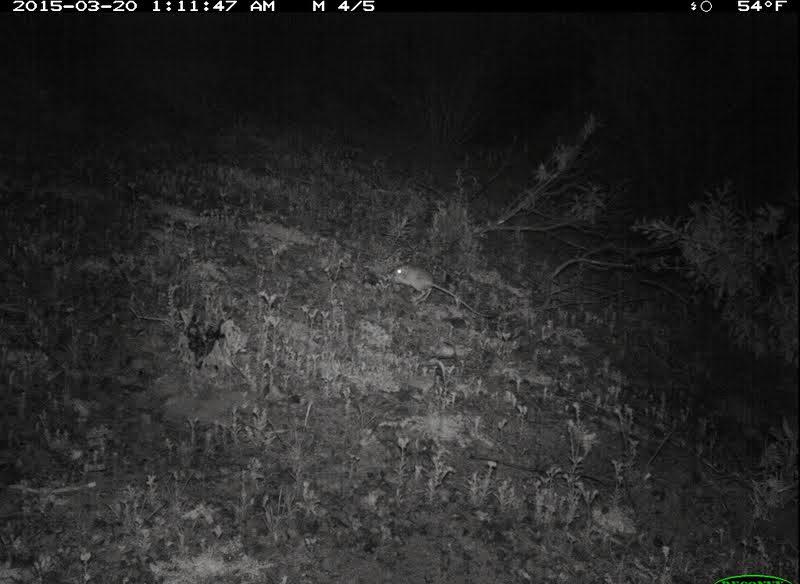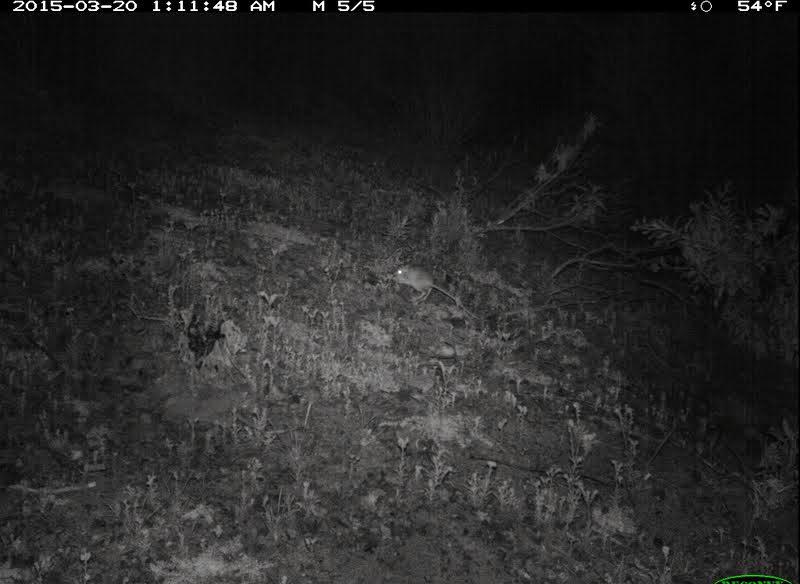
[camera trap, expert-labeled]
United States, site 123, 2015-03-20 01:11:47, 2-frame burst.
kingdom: Animalia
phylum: Chordata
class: Mammalia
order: Rodentia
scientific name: Rodentia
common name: rodent